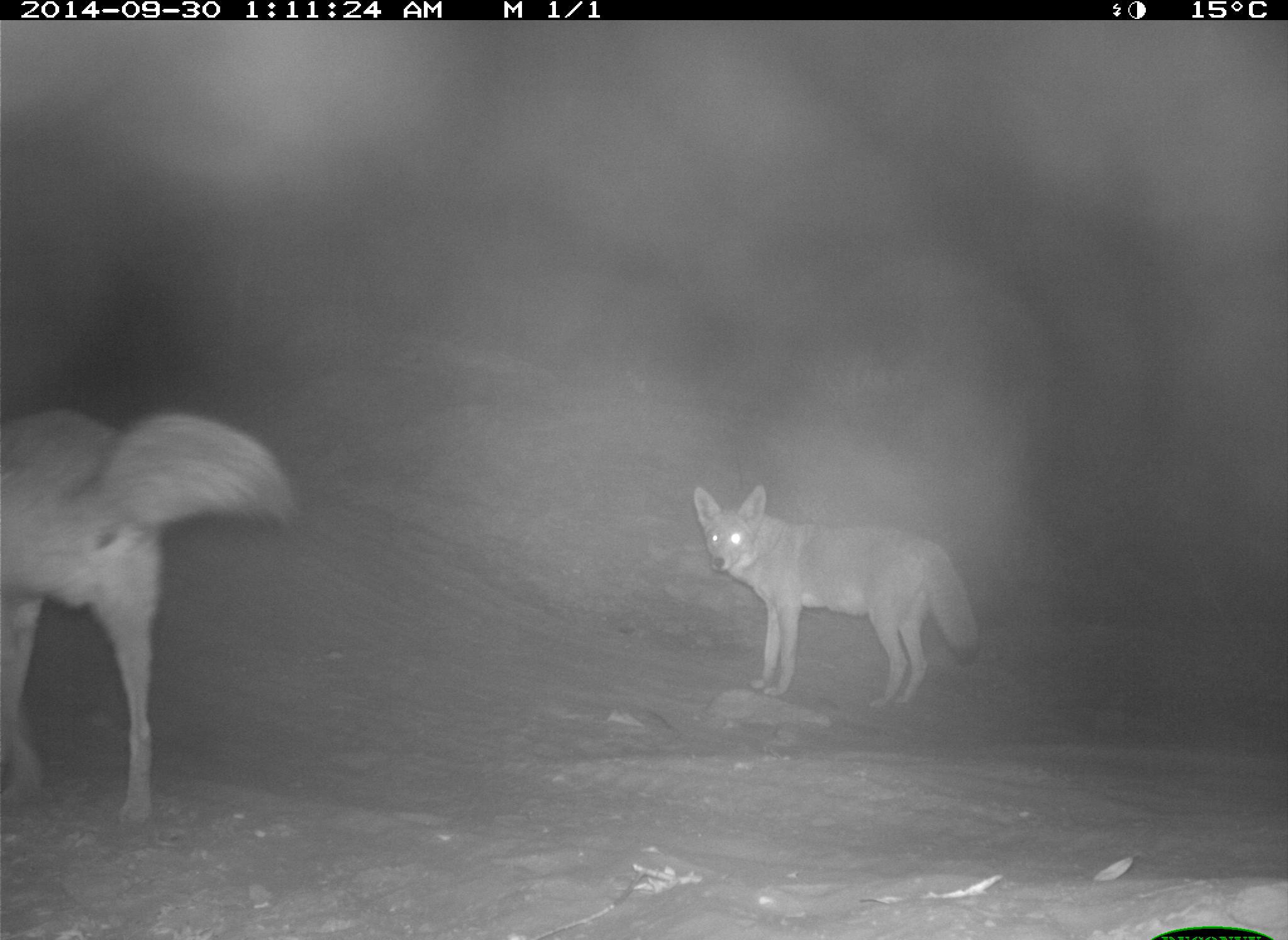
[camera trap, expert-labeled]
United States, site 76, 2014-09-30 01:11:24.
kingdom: Animalia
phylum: Chordata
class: Mammalia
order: Carnivora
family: Canidae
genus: Canis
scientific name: Canis latrans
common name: coyote